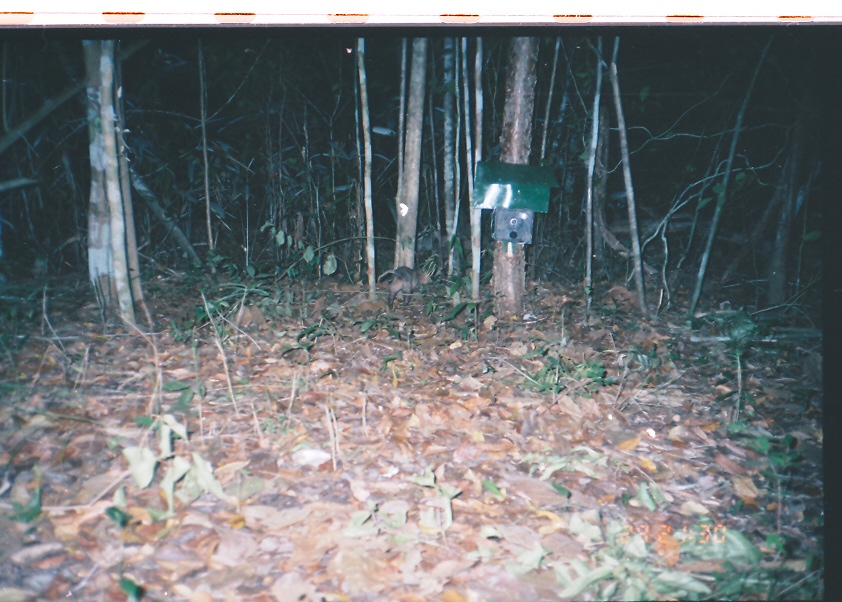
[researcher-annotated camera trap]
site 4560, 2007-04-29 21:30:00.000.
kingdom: Animalia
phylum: Chordata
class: Mammalia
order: Didelphimorphia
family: Didelphidae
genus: Didelphis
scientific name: Didelphis marsupialis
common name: southern opossum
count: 1